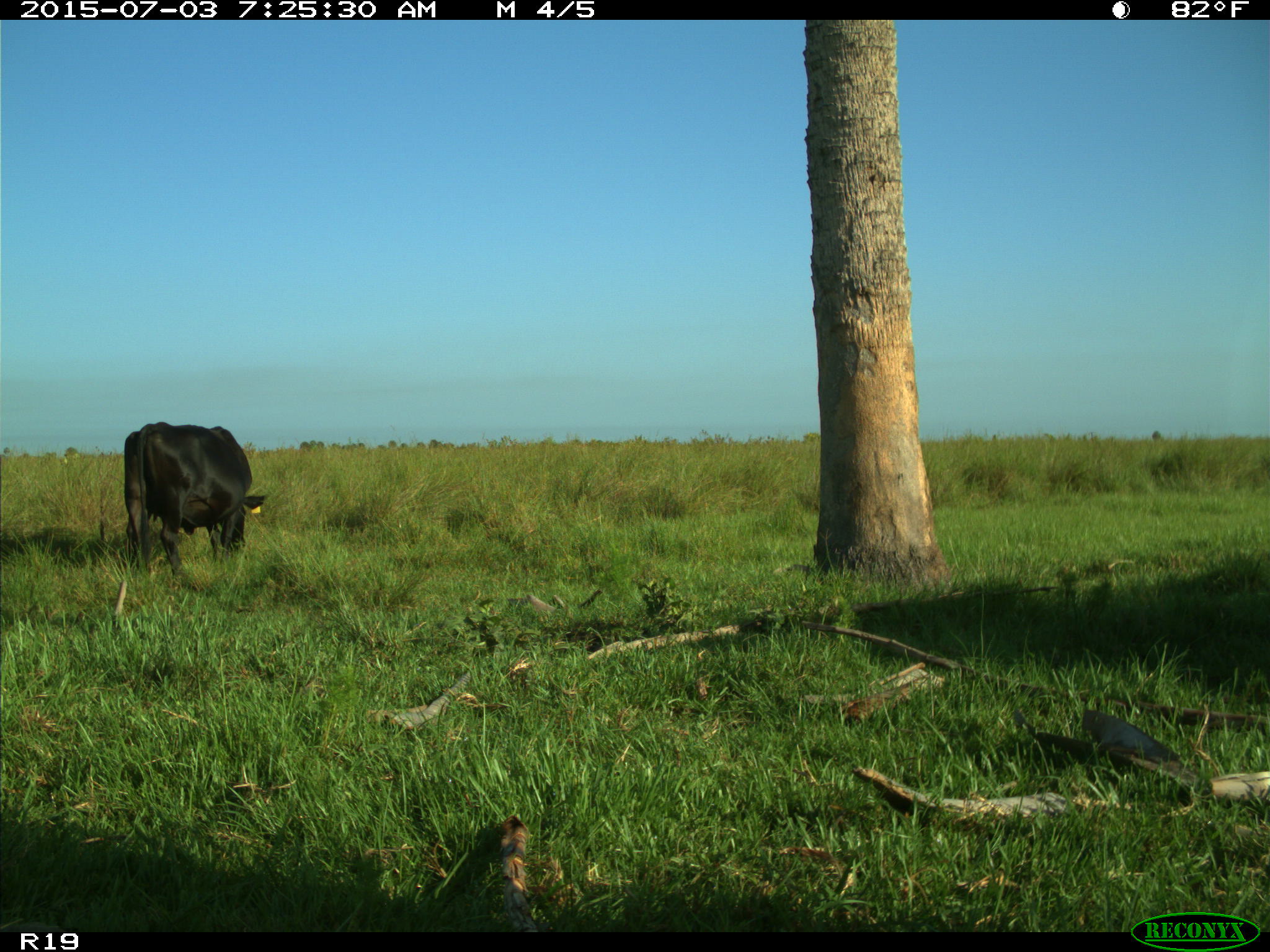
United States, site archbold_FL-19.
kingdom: Animalia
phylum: Chordata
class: Mammalia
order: Artiodactyla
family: Bovidae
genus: Bos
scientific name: Bos taurus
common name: domestic cow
Bos taurus (domestic cow).